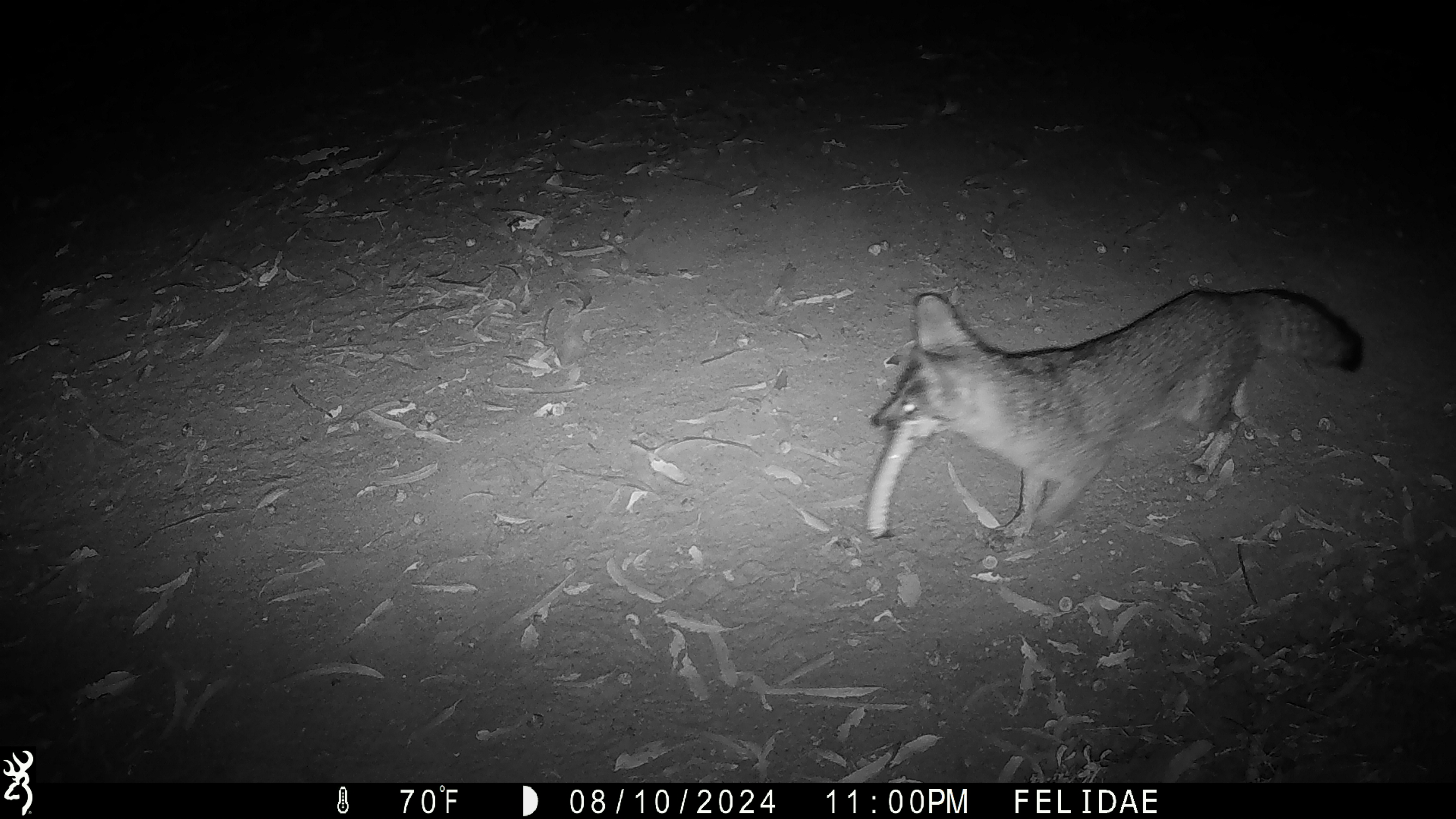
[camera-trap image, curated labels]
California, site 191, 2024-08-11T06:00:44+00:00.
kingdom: Animalia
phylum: Chordata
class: Mammalia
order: Carnivora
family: Canidae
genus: Urocyon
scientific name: Urocyon cinereoargenteus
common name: gray fox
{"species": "gray fox (Urocyon cinereoargenteus)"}